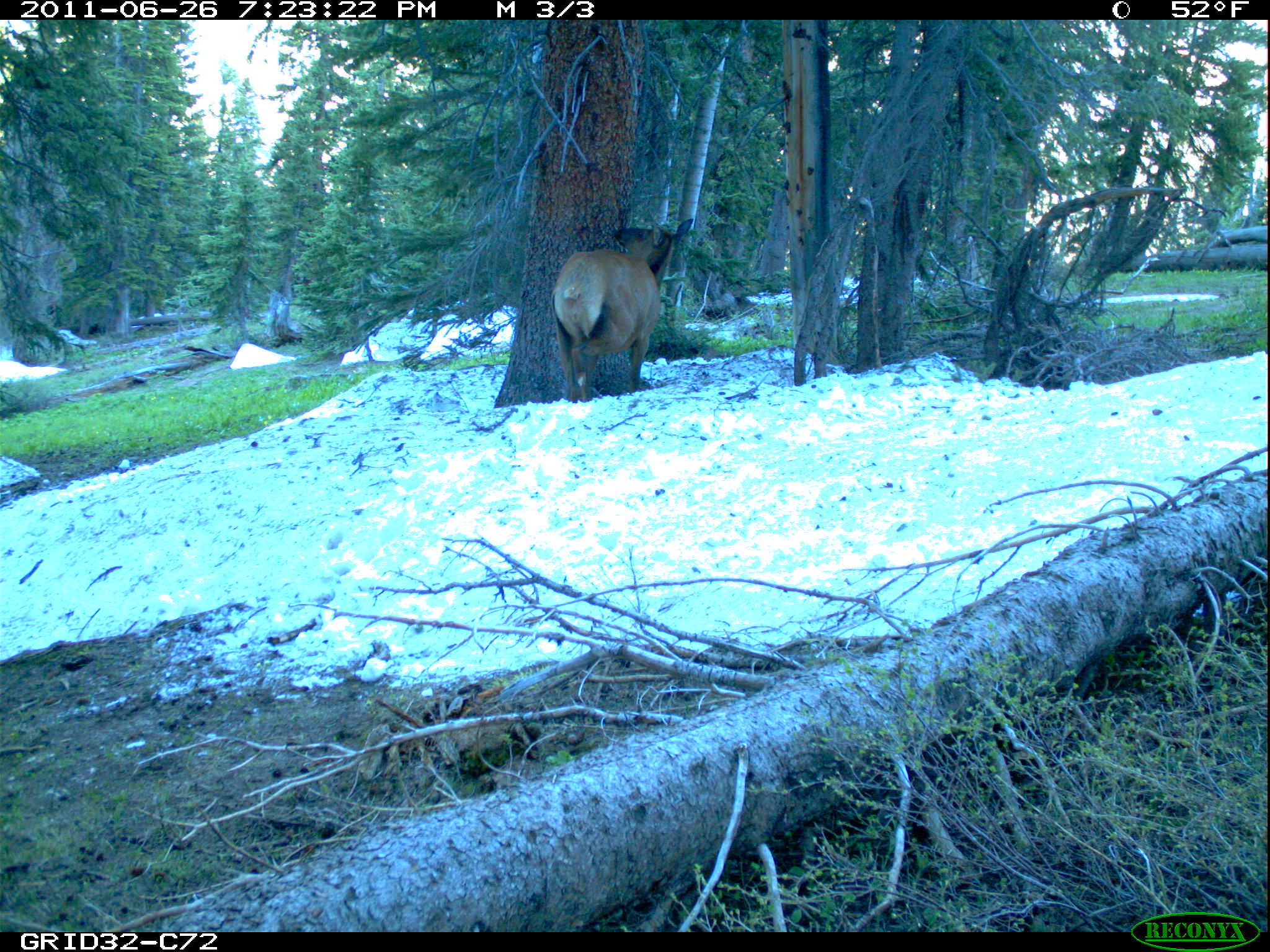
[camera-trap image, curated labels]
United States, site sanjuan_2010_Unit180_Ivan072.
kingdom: Animalia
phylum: Chordata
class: Mammalia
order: Artiodactyla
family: Cervidae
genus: Cervus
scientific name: Cervus elaphus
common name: red deer